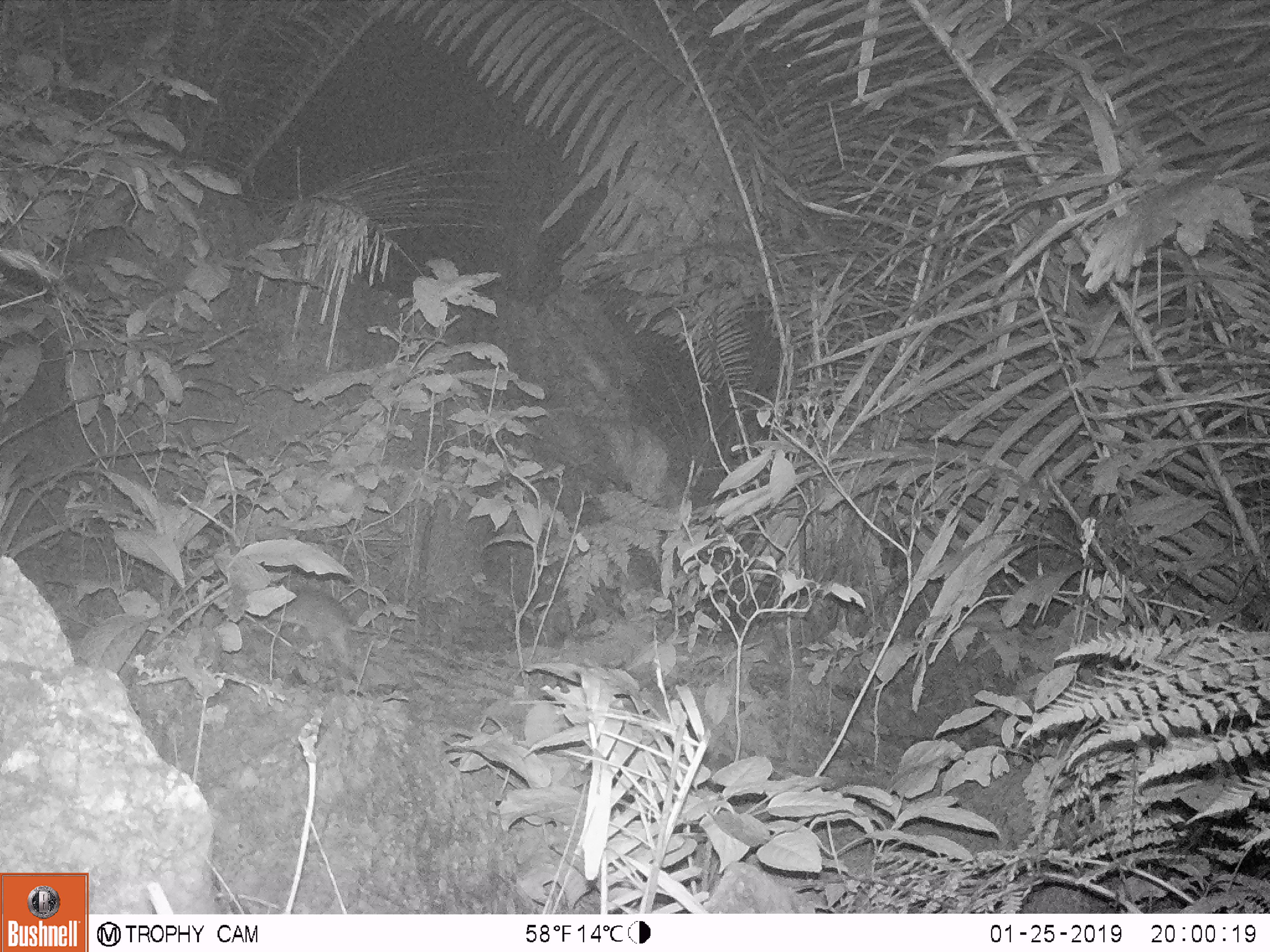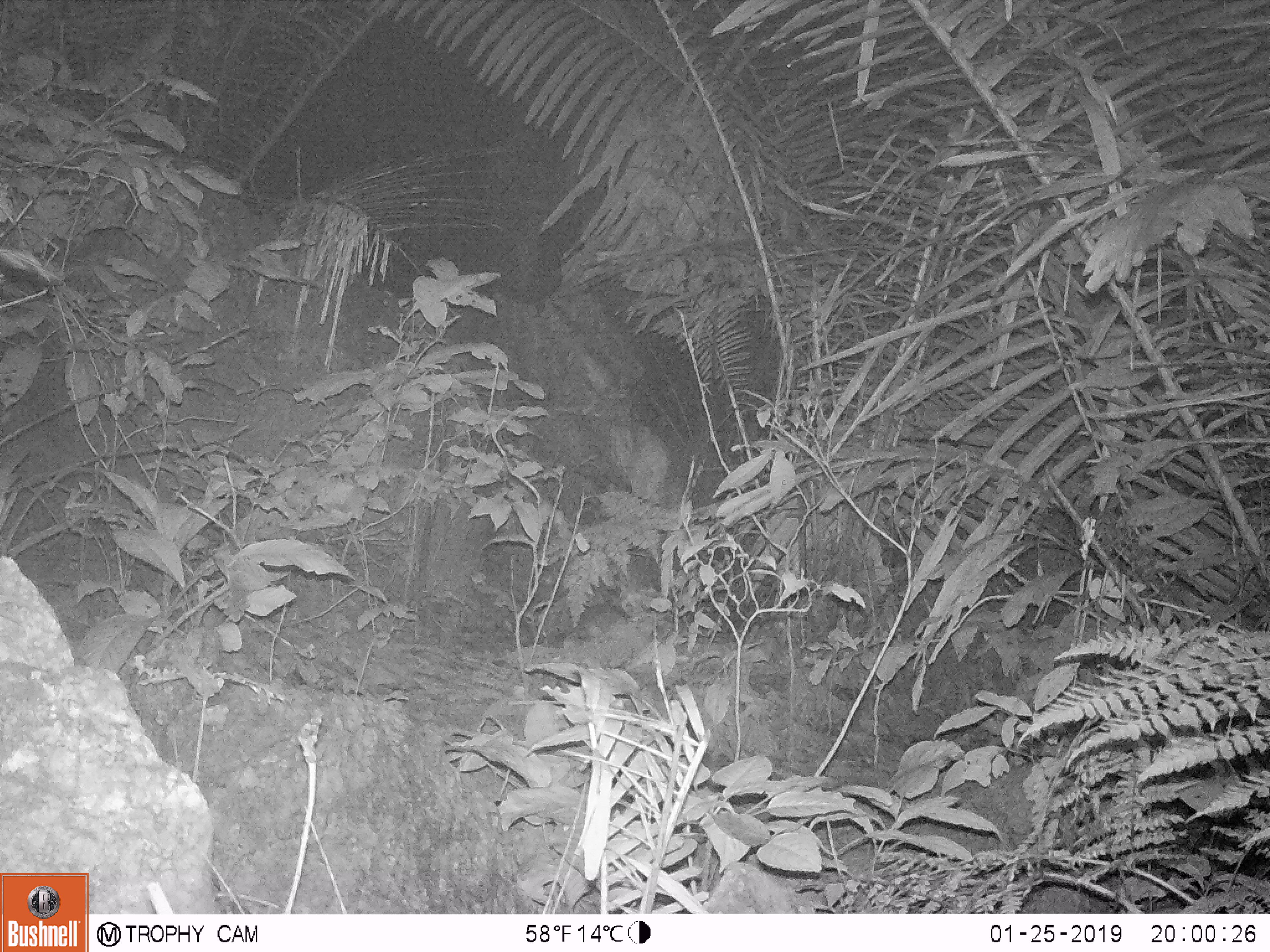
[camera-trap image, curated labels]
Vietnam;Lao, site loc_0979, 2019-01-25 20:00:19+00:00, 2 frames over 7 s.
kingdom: Animalia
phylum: Chordata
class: Mammalia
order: Rodentia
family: Muridae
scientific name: Muridae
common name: old-world mice and rats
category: unidentified murid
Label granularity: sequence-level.